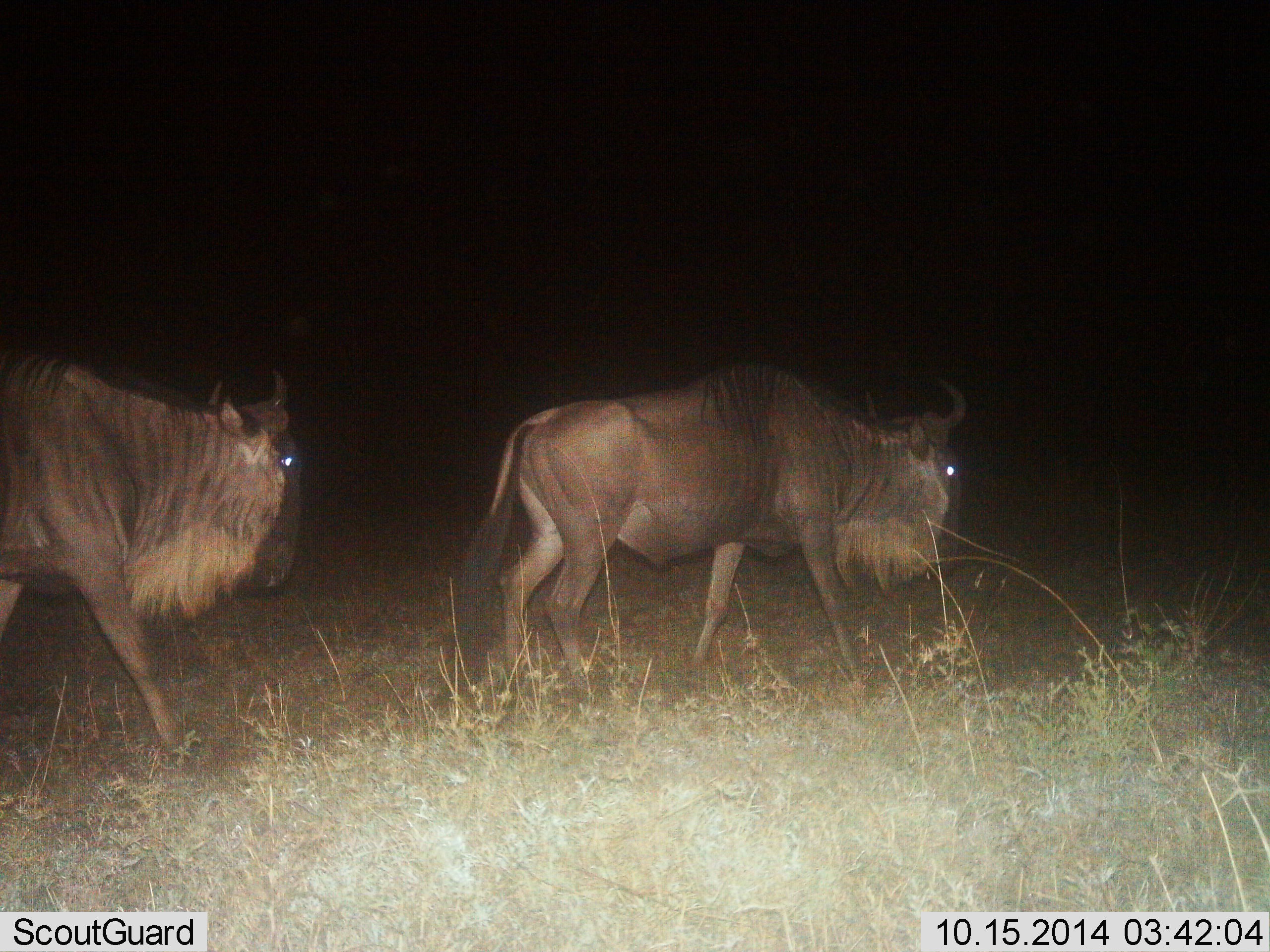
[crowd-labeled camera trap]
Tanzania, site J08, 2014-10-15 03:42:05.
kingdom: Animalia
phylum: Chordata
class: Mammalia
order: Artiodactyla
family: Bovidae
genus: Connochaetes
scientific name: Connochaetes taurinus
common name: blue wildebeest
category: wildebeest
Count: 2.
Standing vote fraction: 0%.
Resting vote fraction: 0%.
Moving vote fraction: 100%.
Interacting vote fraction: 0%.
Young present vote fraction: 0%.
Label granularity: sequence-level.